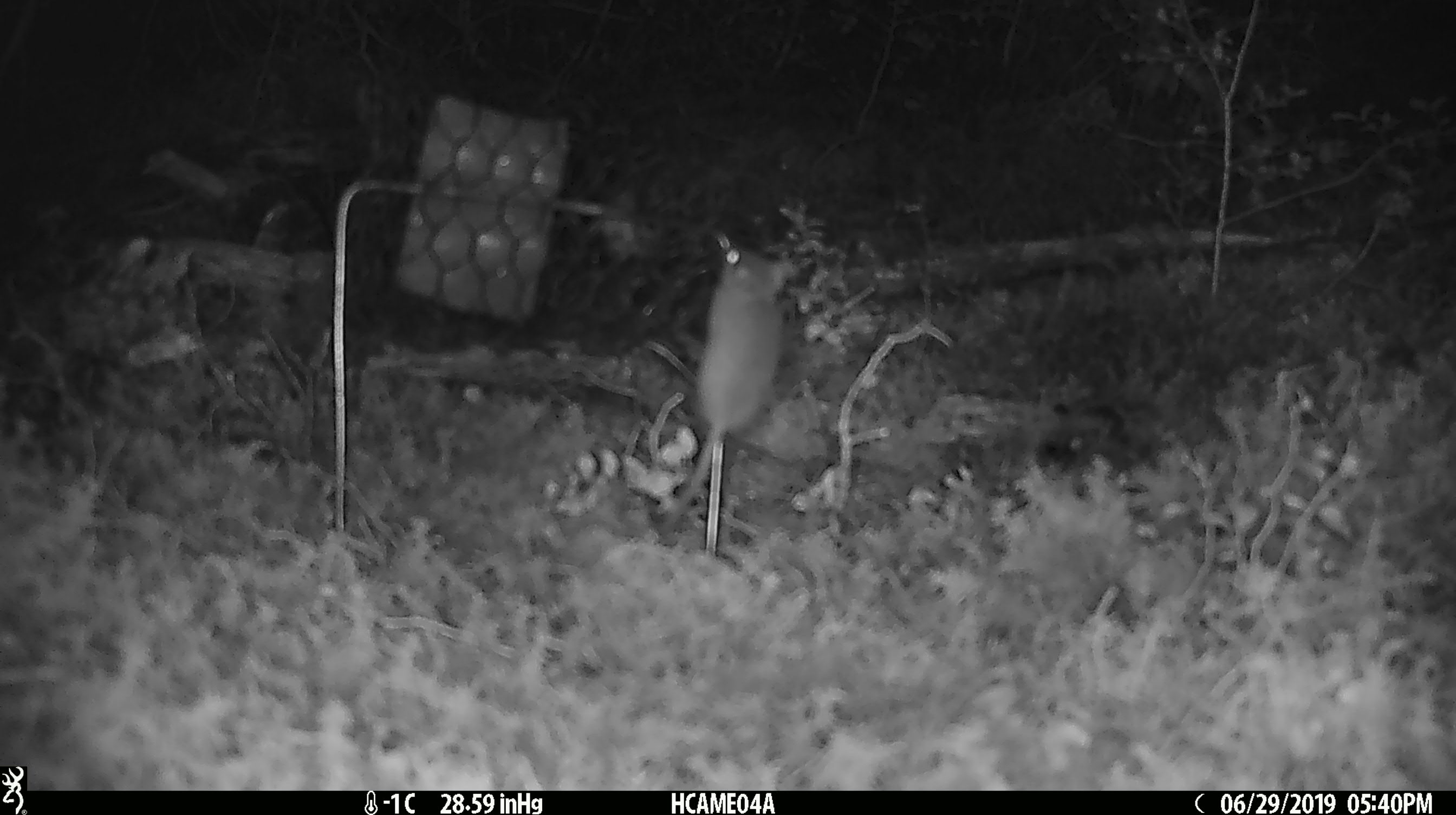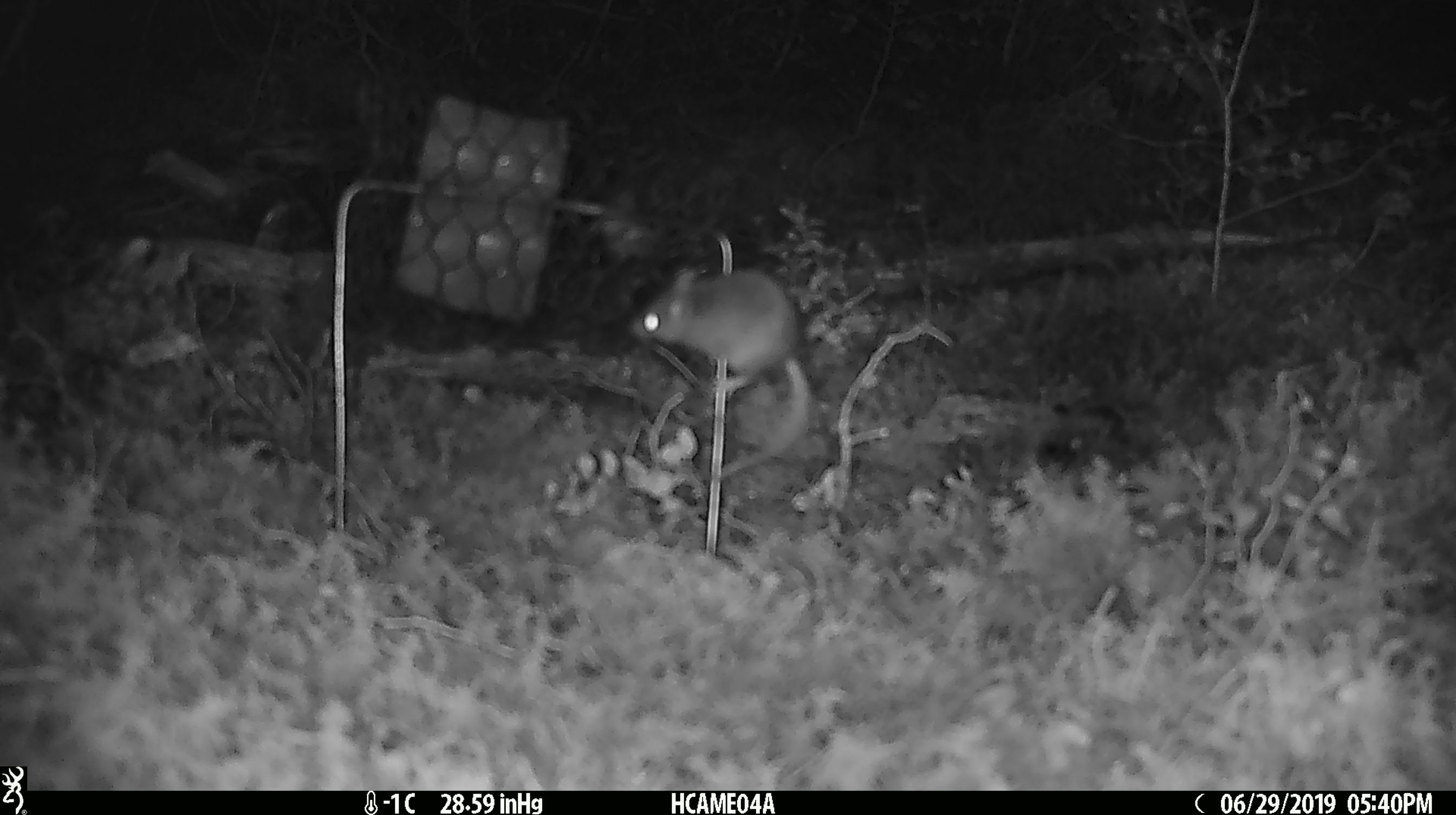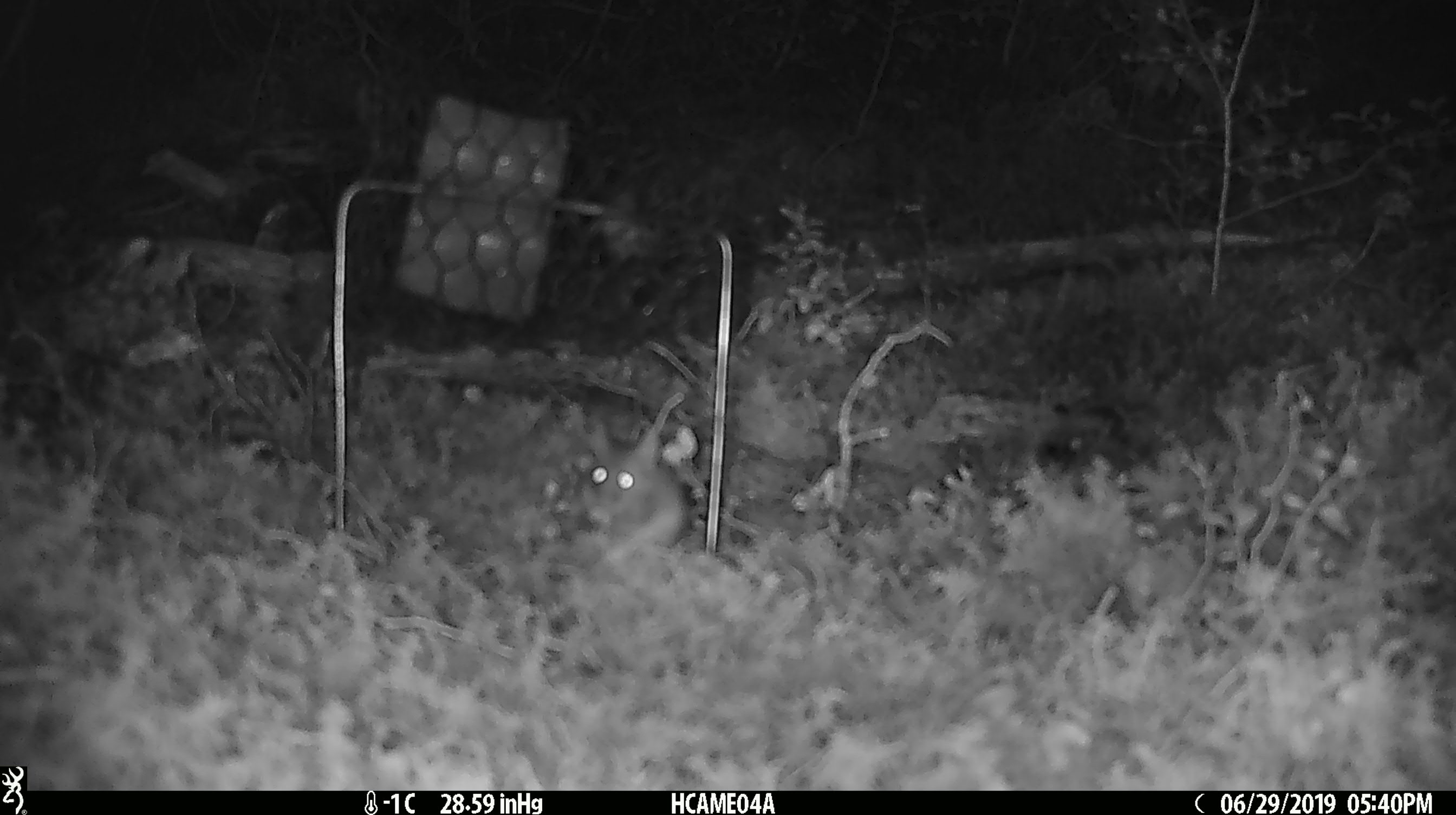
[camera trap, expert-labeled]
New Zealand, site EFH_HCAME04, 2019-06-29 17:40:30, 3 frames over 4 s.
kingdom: Animalia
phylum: Chordata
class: Mammalia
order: Rodentia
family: Muridae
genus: Mus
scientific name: Mus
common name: mouse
Mouse (Mus).